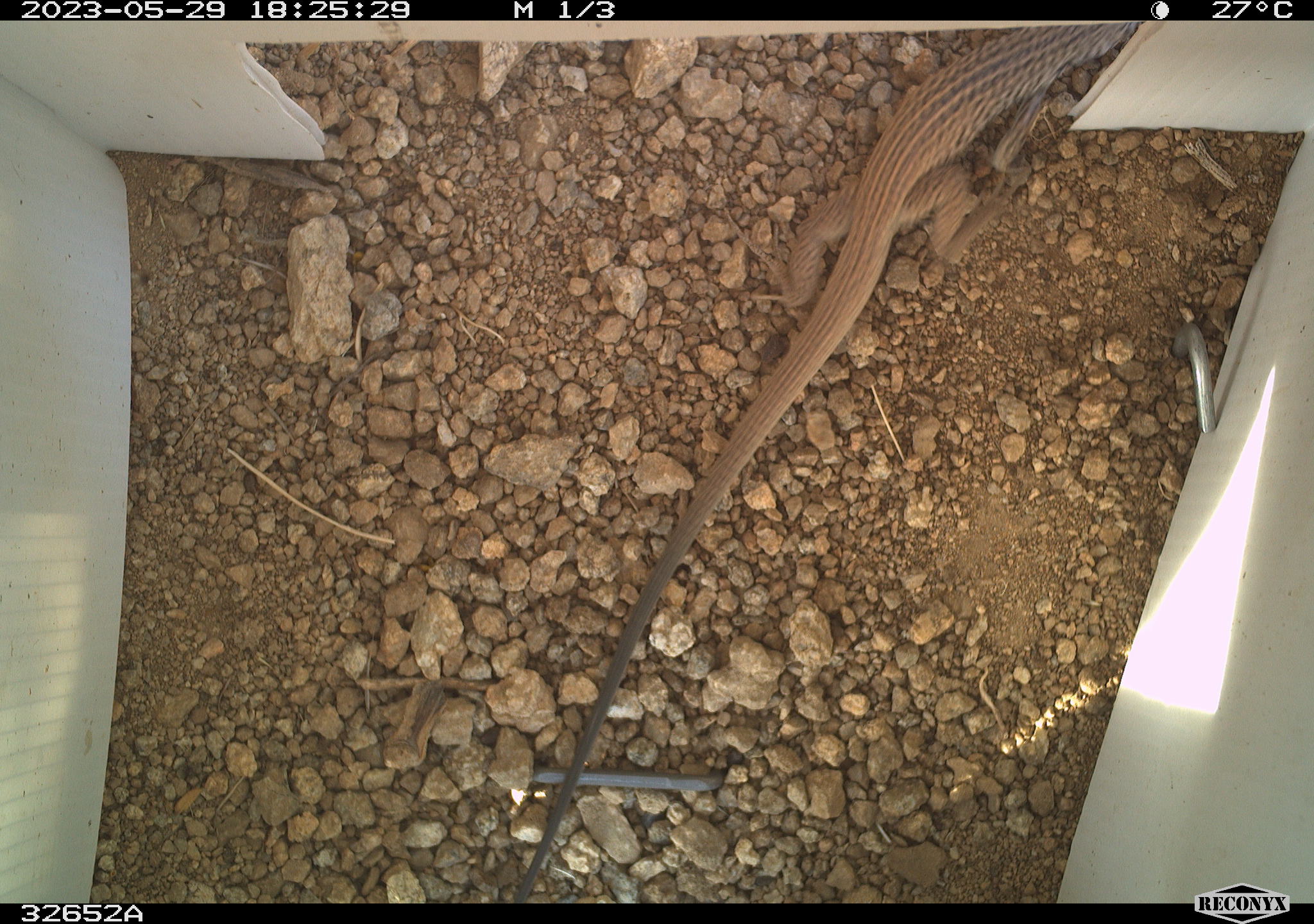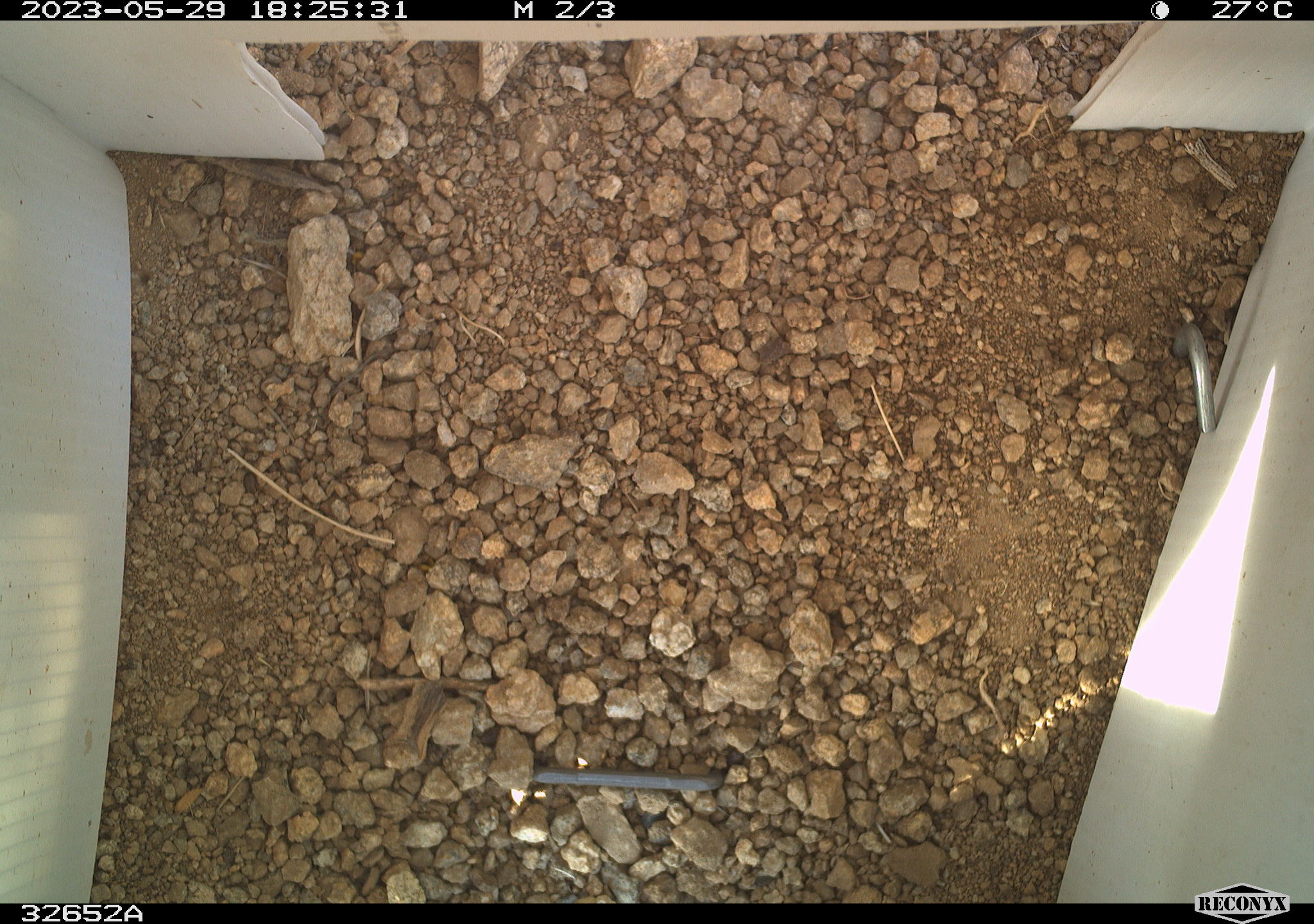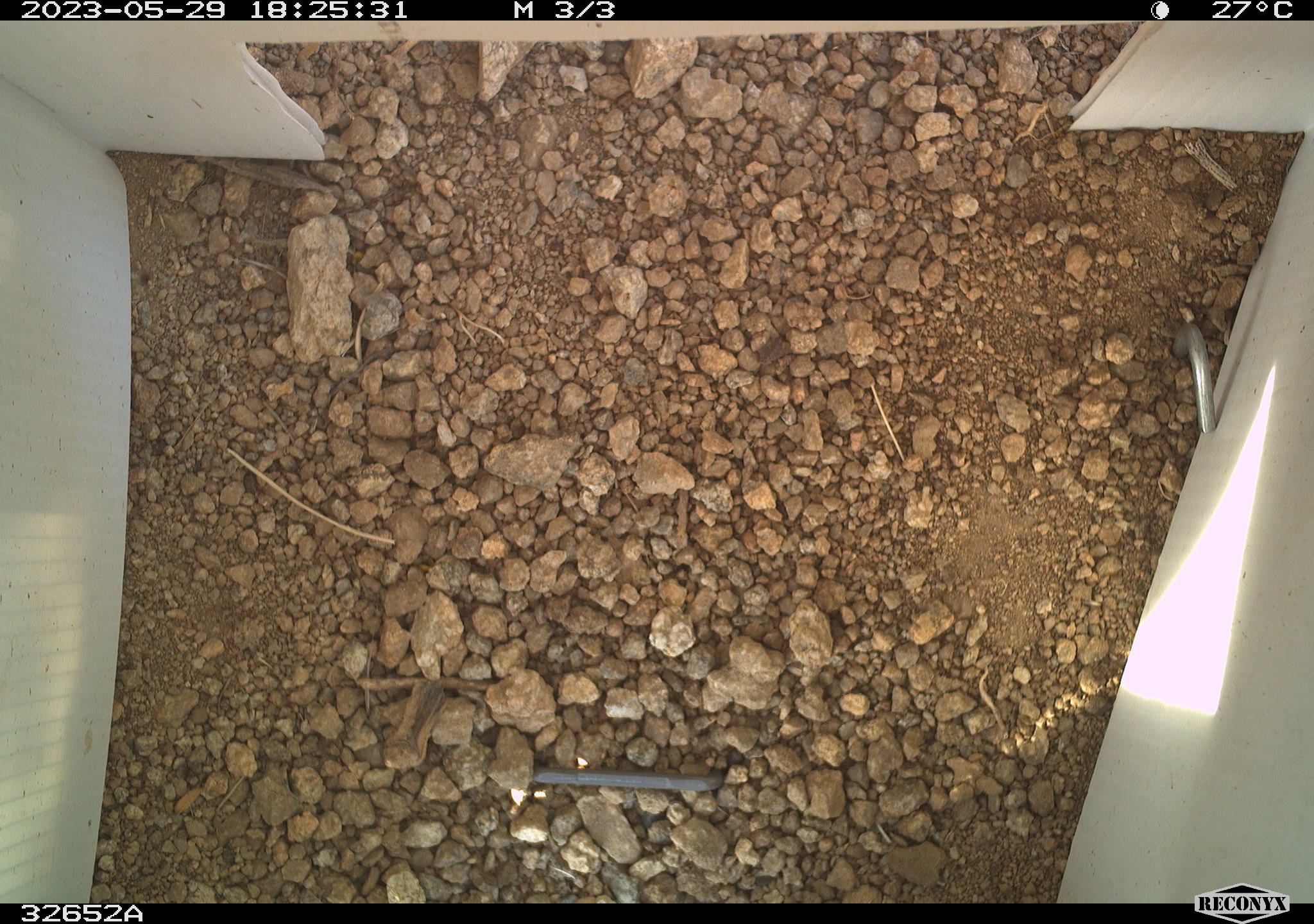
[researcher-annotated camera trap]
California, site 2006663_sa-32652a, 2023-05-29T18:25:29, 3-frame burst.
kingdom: Animalia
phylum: Chordata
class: Reptilia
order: Squamata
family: Teiidae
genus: Aspidoscelis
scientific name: Aspidoscelis tigris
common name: western whiptail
Western whiptail (Aspidoscelis tigris).